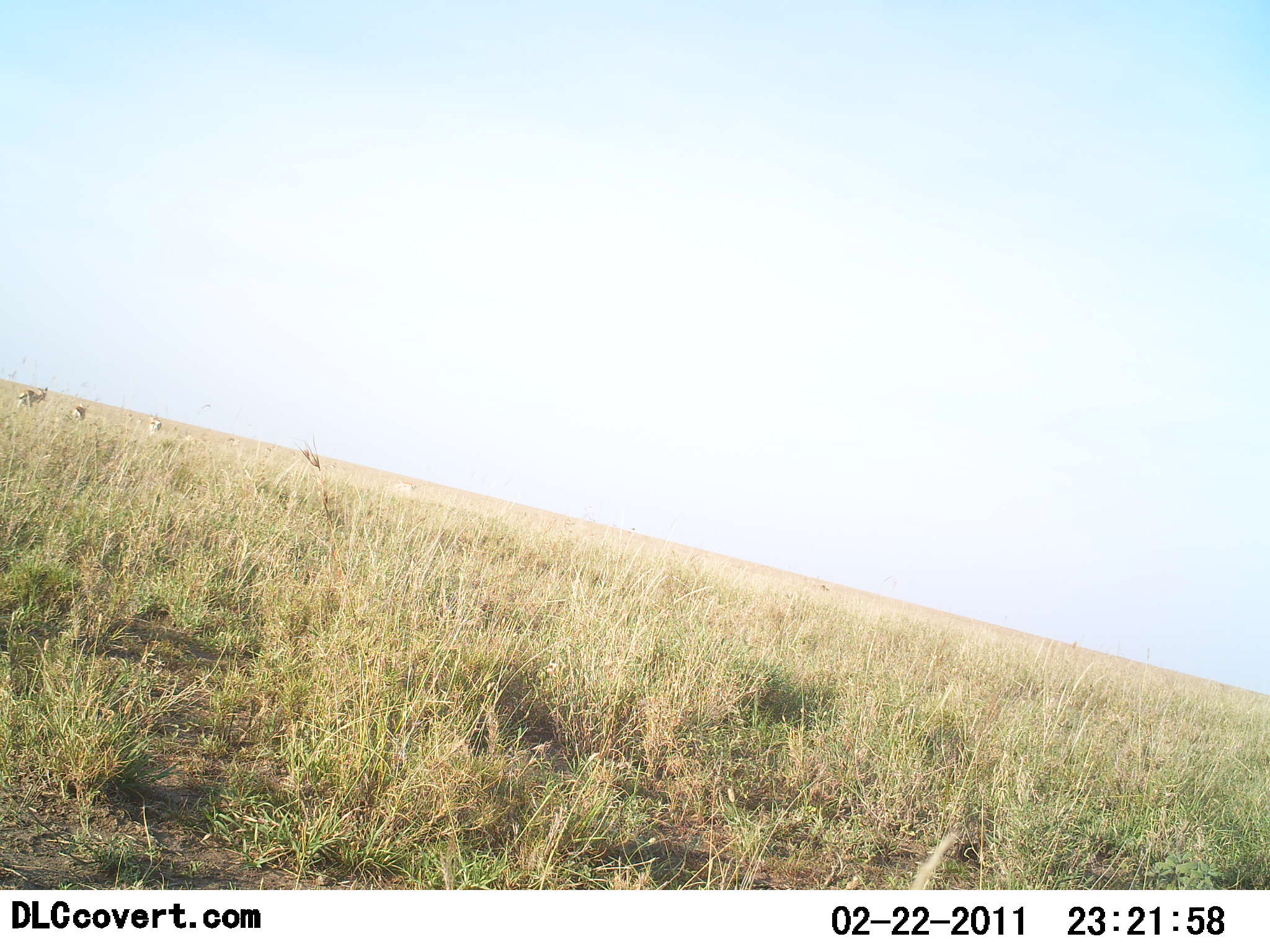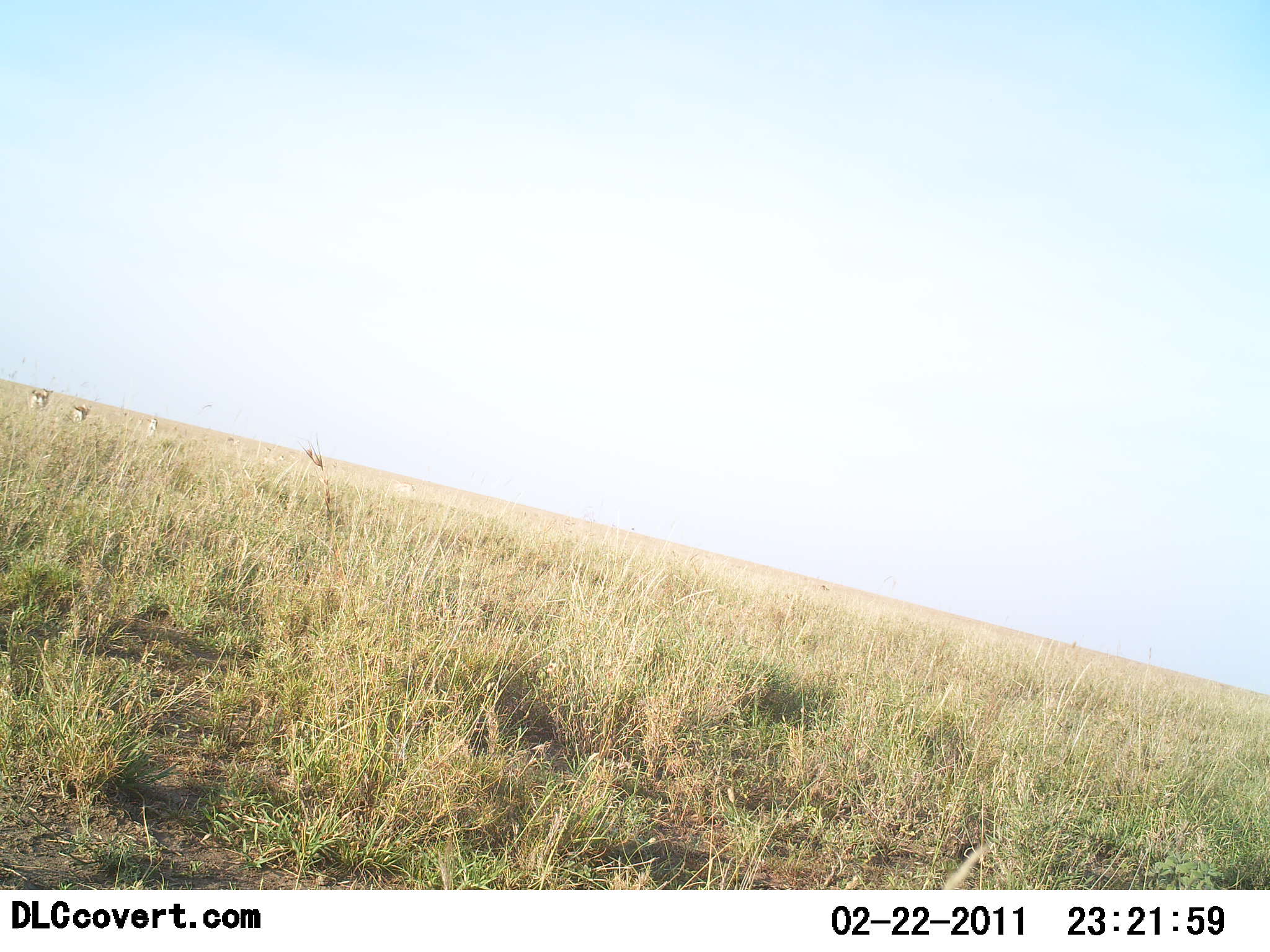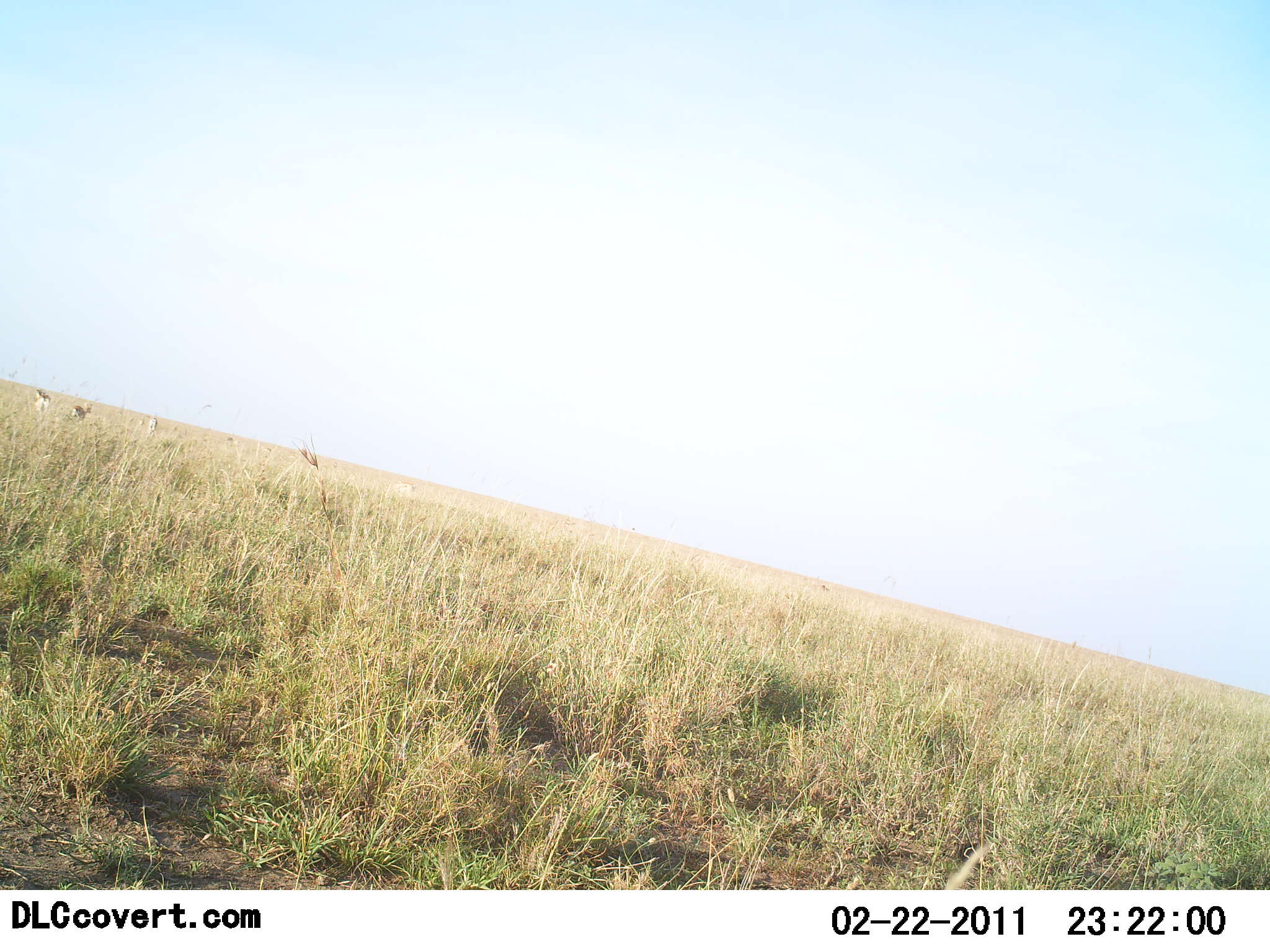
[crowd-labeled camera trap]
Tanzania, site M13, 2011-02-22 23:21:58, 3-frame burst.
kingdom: Animalia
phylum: Chordata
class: Mammalia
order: Artiodactyla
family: Bovidae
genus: Eudorcas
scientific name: Eudorcas thomsonii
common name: thomson's gazelle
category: gazellethomsons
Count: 3.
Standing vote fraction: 60%.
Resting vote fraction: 0%.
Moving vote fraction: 50%.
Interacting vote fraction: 0%.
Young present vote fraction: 0%.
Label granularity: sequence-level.